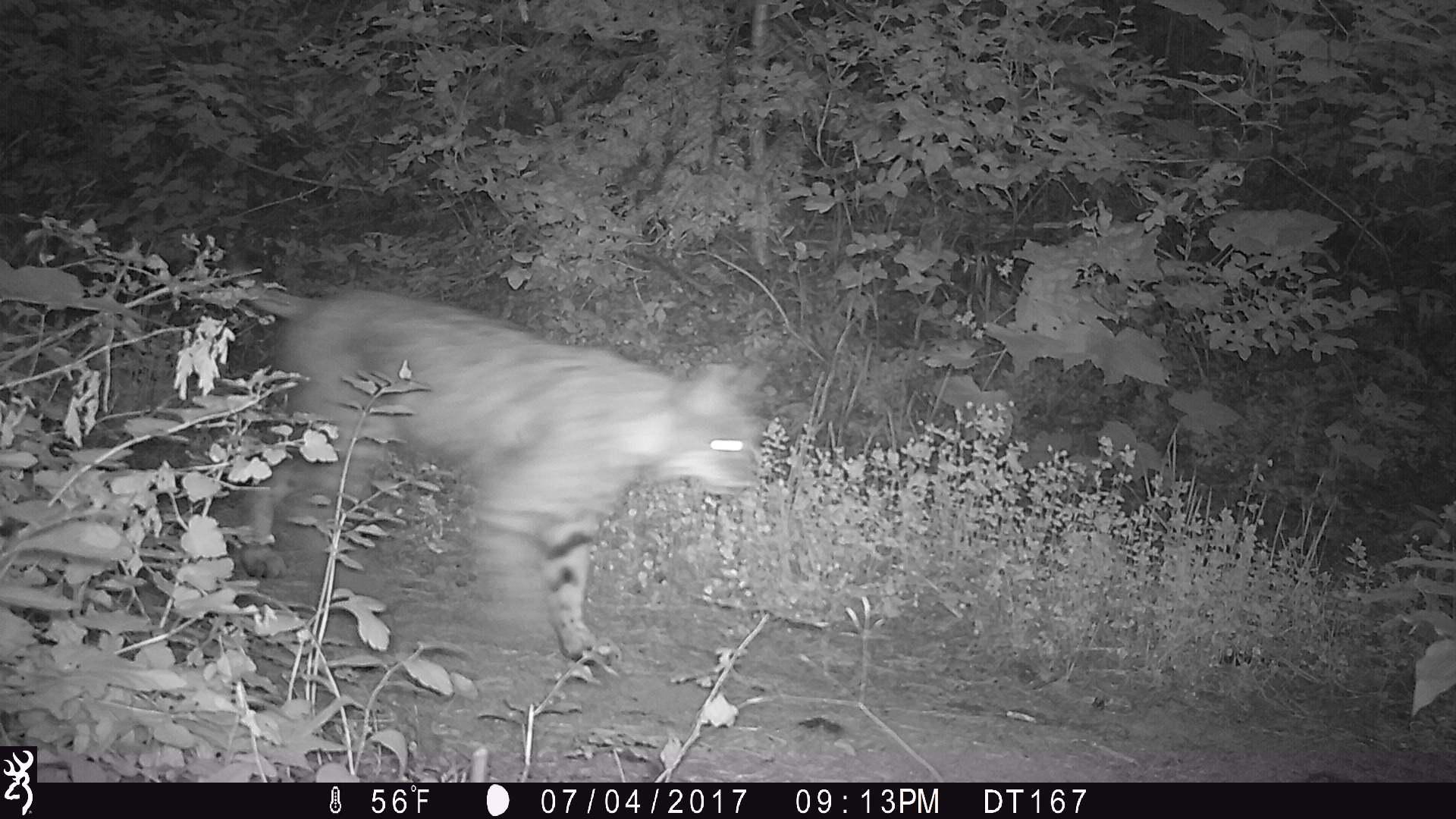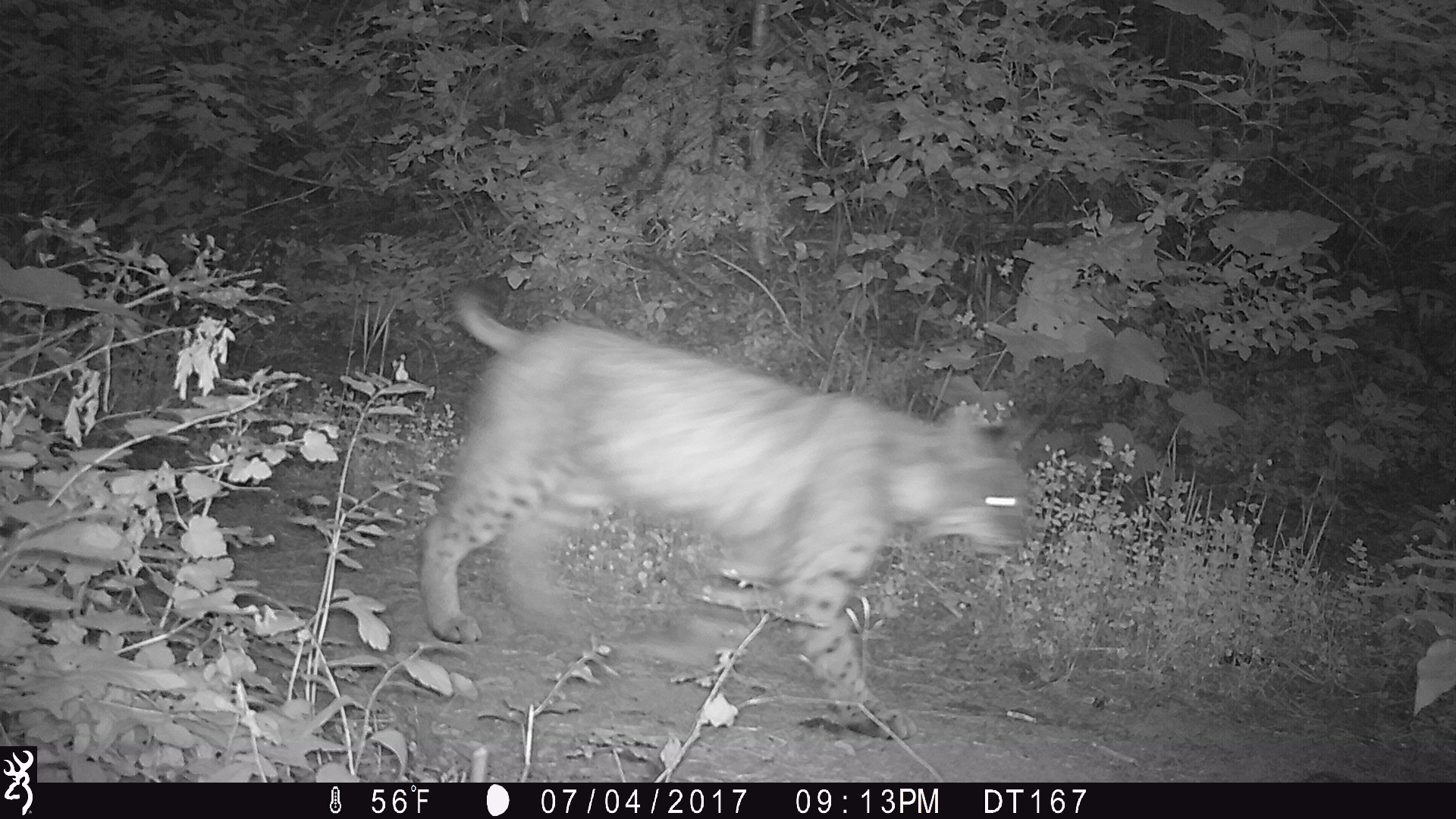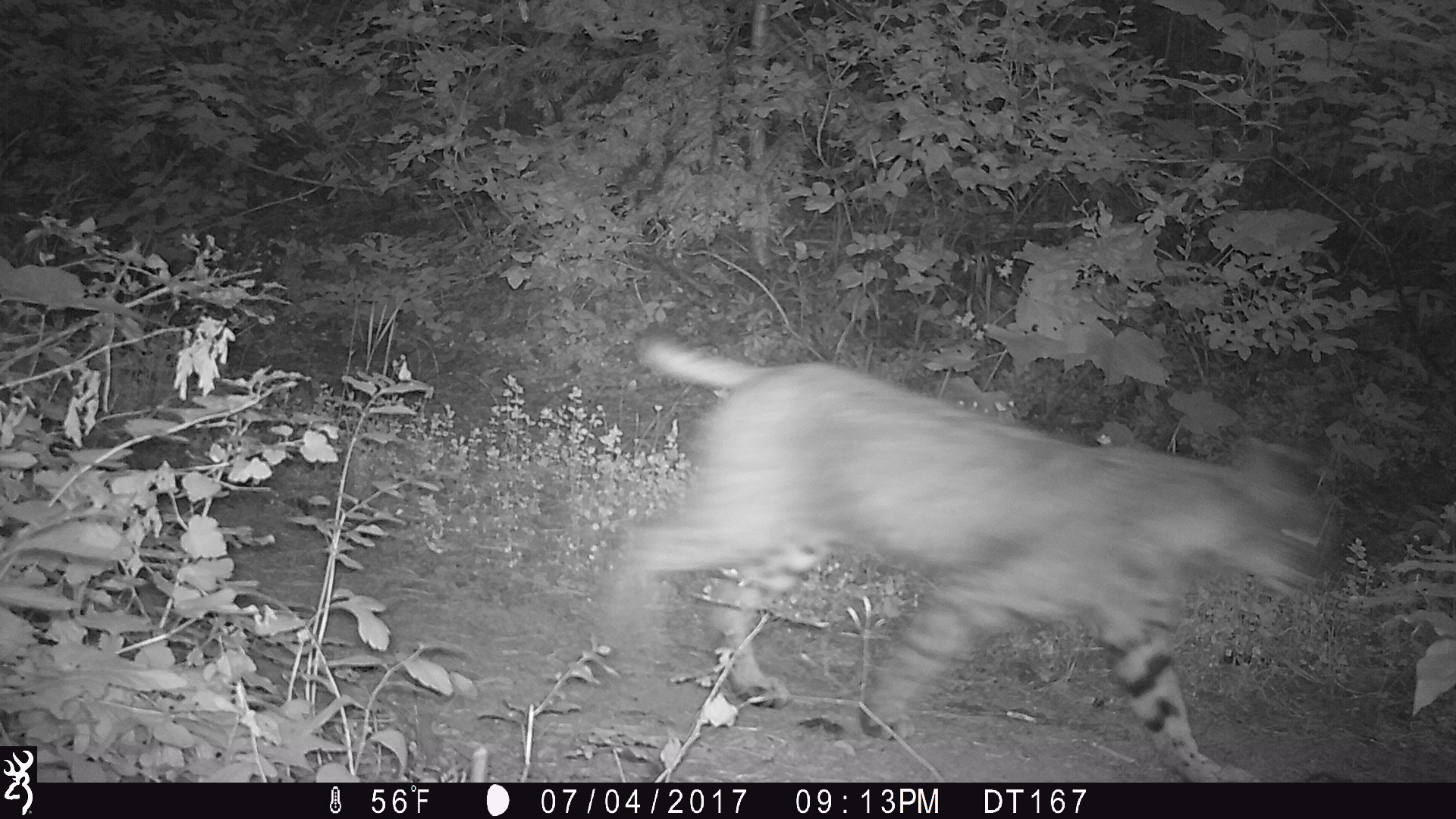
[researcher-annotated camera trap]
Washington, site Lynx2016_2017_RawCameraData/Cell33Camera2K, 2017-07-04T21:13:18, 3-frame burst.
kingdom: Animalia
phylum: Chordata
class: Mammalia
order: Carnivora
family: Felidae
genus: Lynx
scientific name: Lynx rufus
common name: bobcat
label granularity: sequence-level